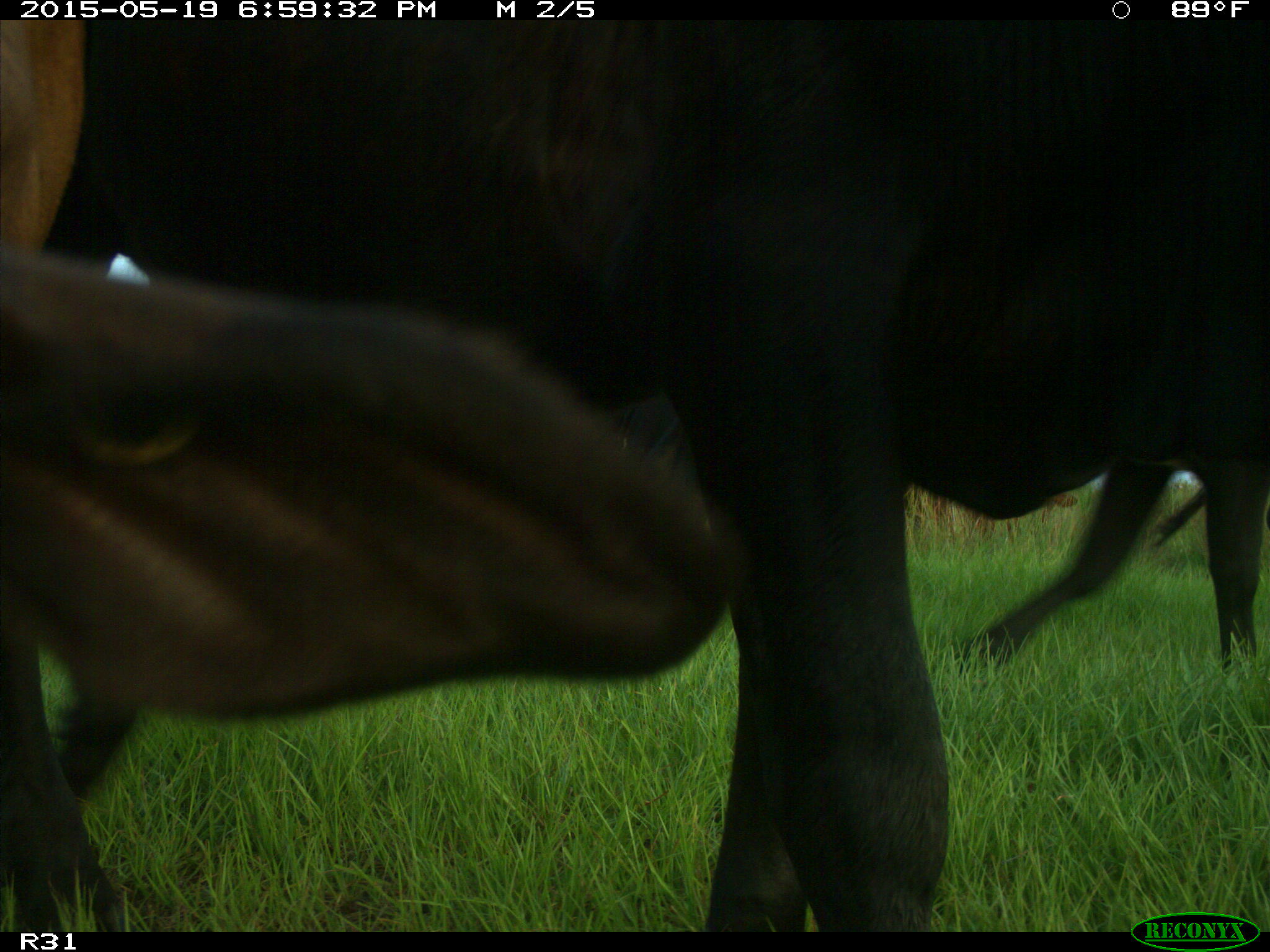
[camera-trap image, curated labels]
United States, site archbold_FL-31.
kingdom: Animalia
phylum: Chordata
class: Mammalia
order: Artiodactyla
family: Bovidae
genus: Bos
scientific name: Bos taurus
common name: domestic cow